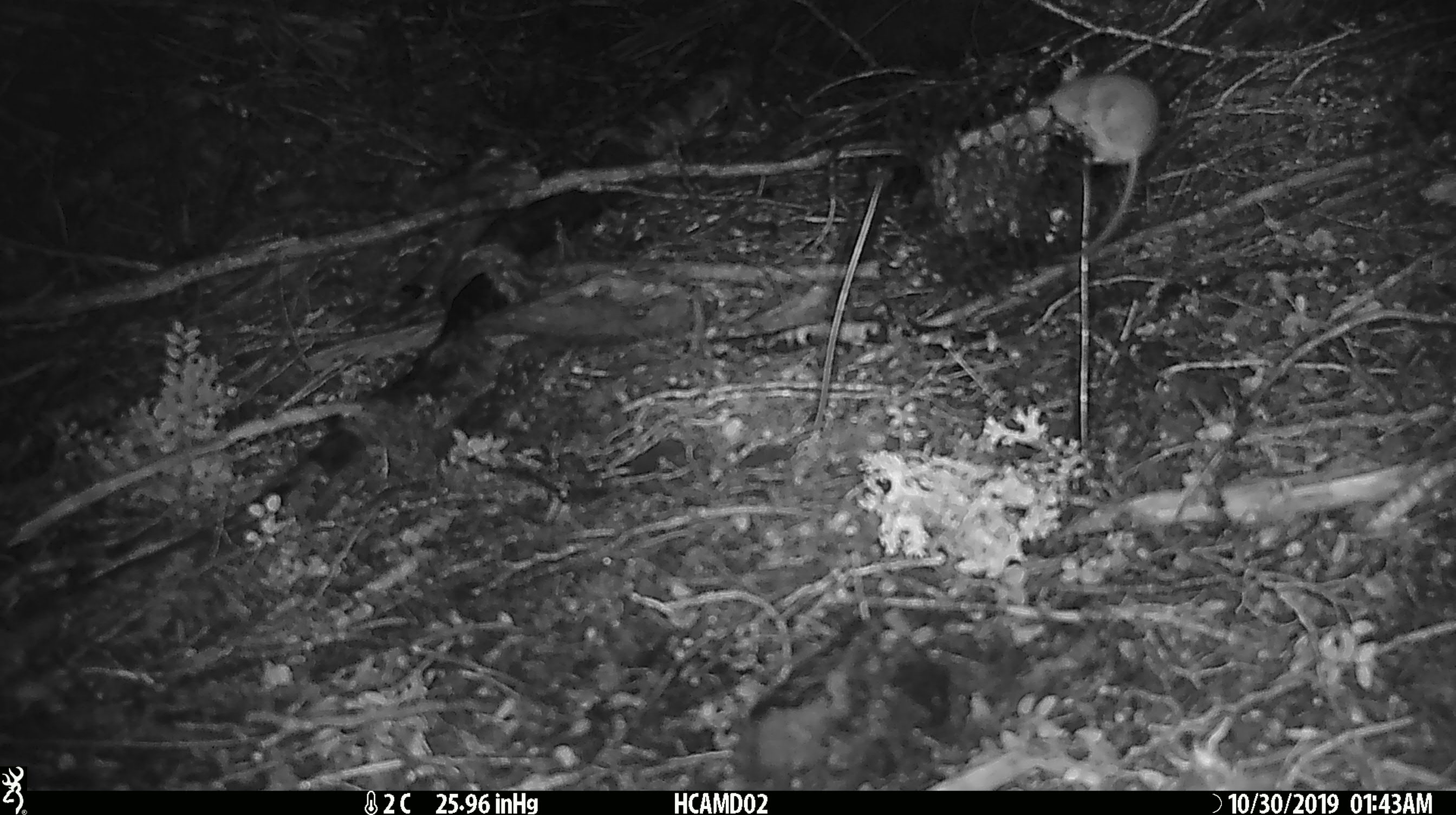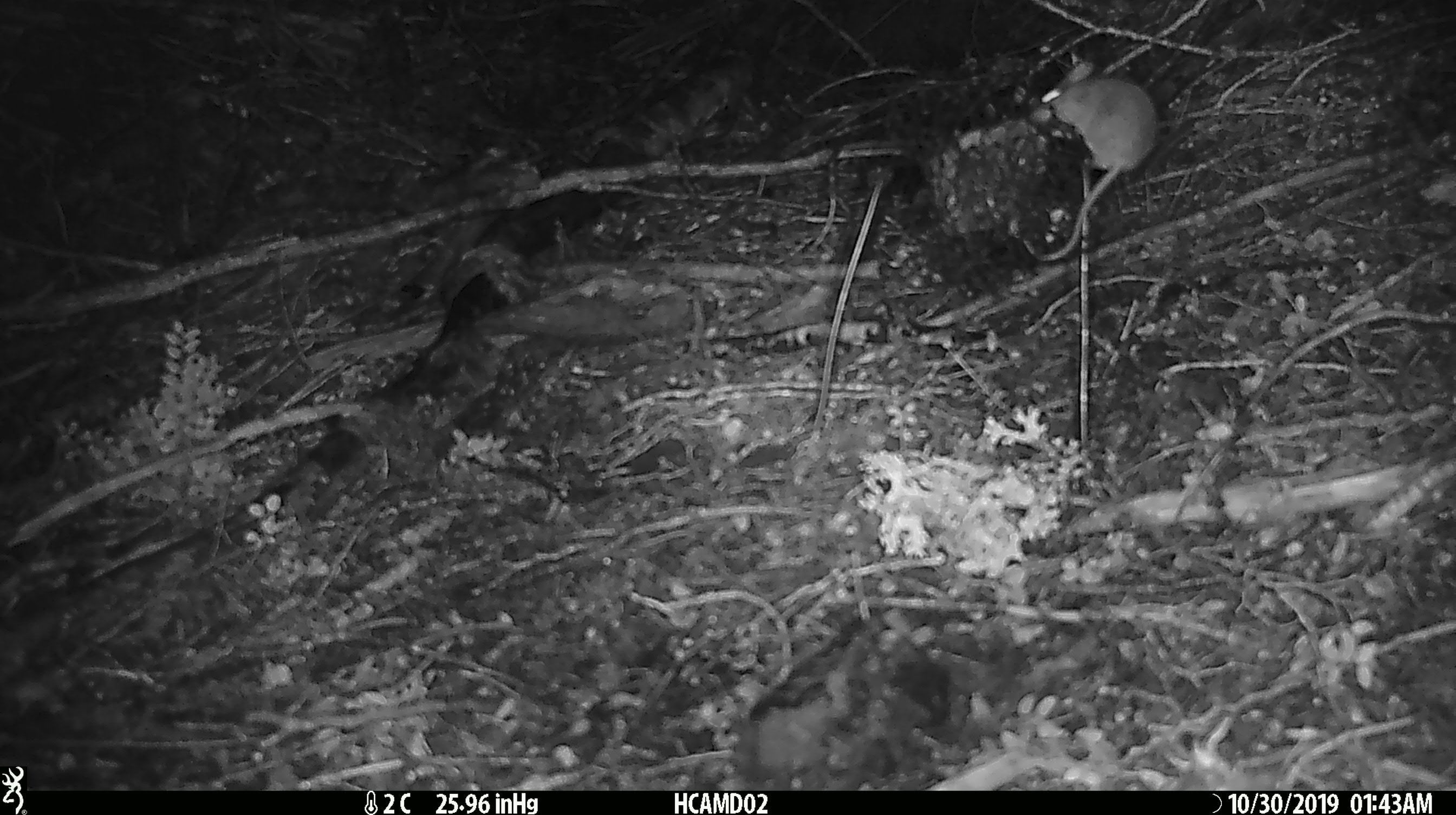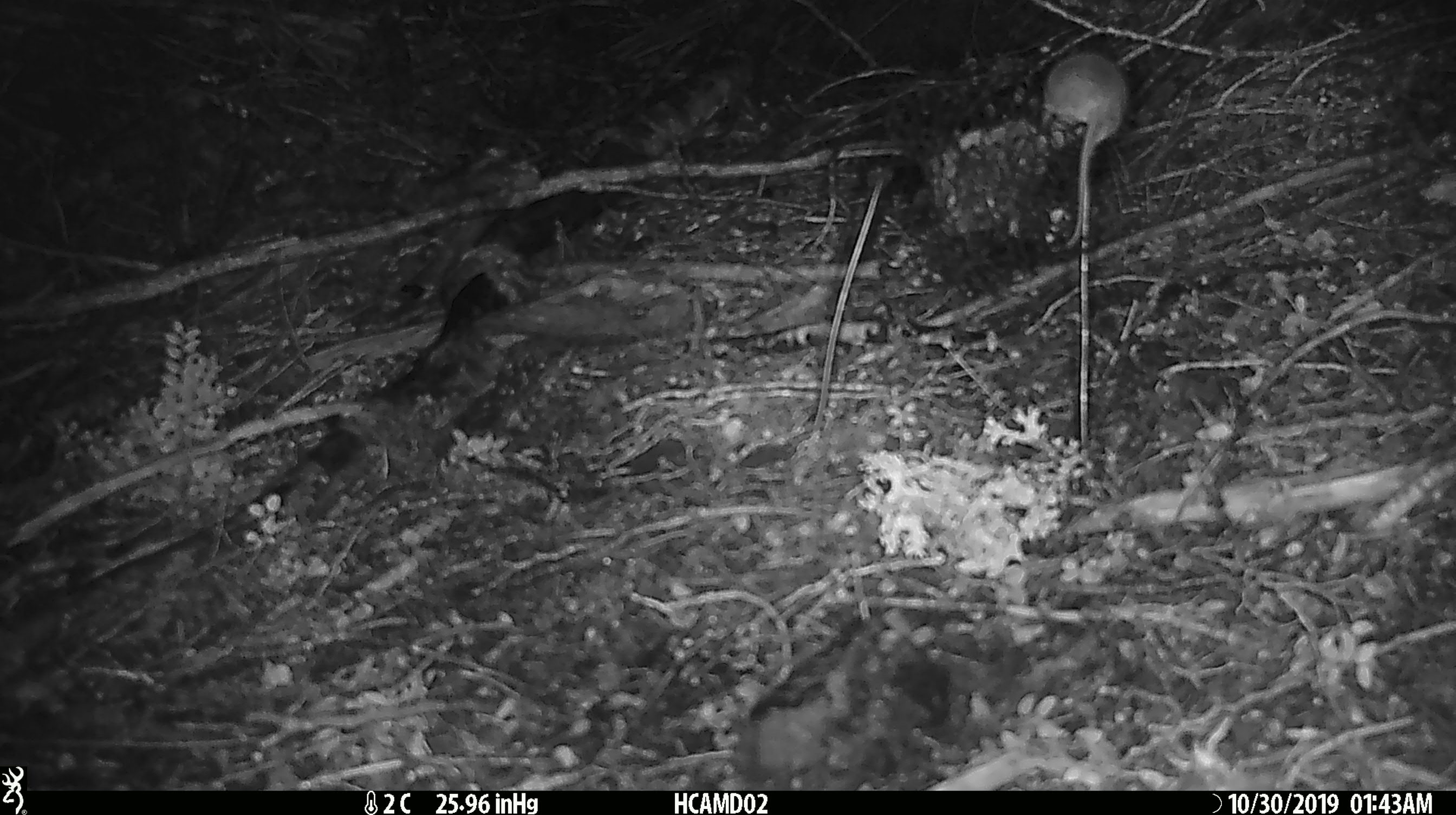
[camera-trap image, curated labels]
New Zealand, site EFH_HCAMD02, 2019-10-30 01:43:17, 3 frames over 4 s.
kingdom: Animalia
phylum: Chordata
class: Mammalia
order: Rodentia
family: Muridae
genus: Mus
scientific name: Mus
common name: mouse